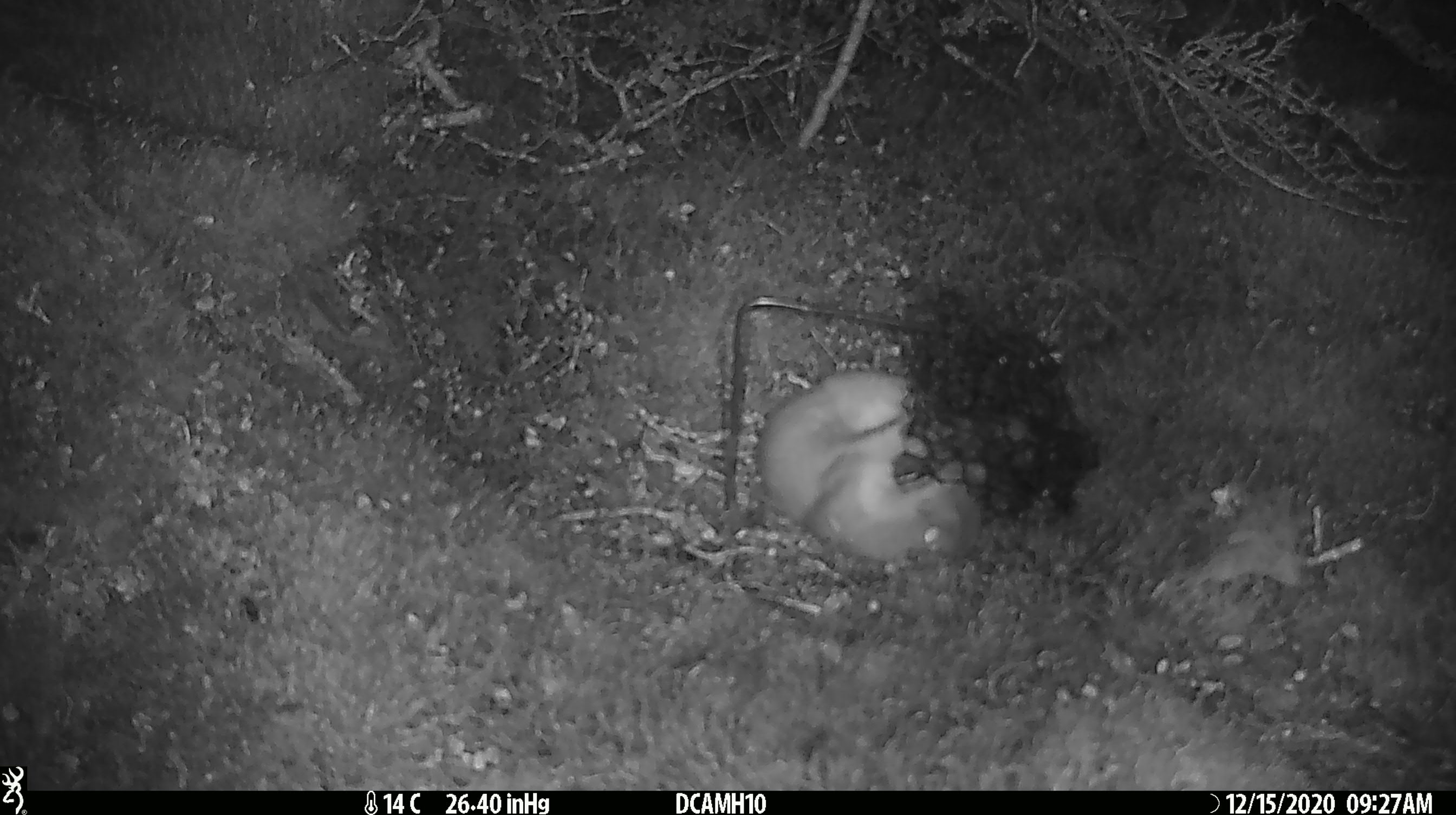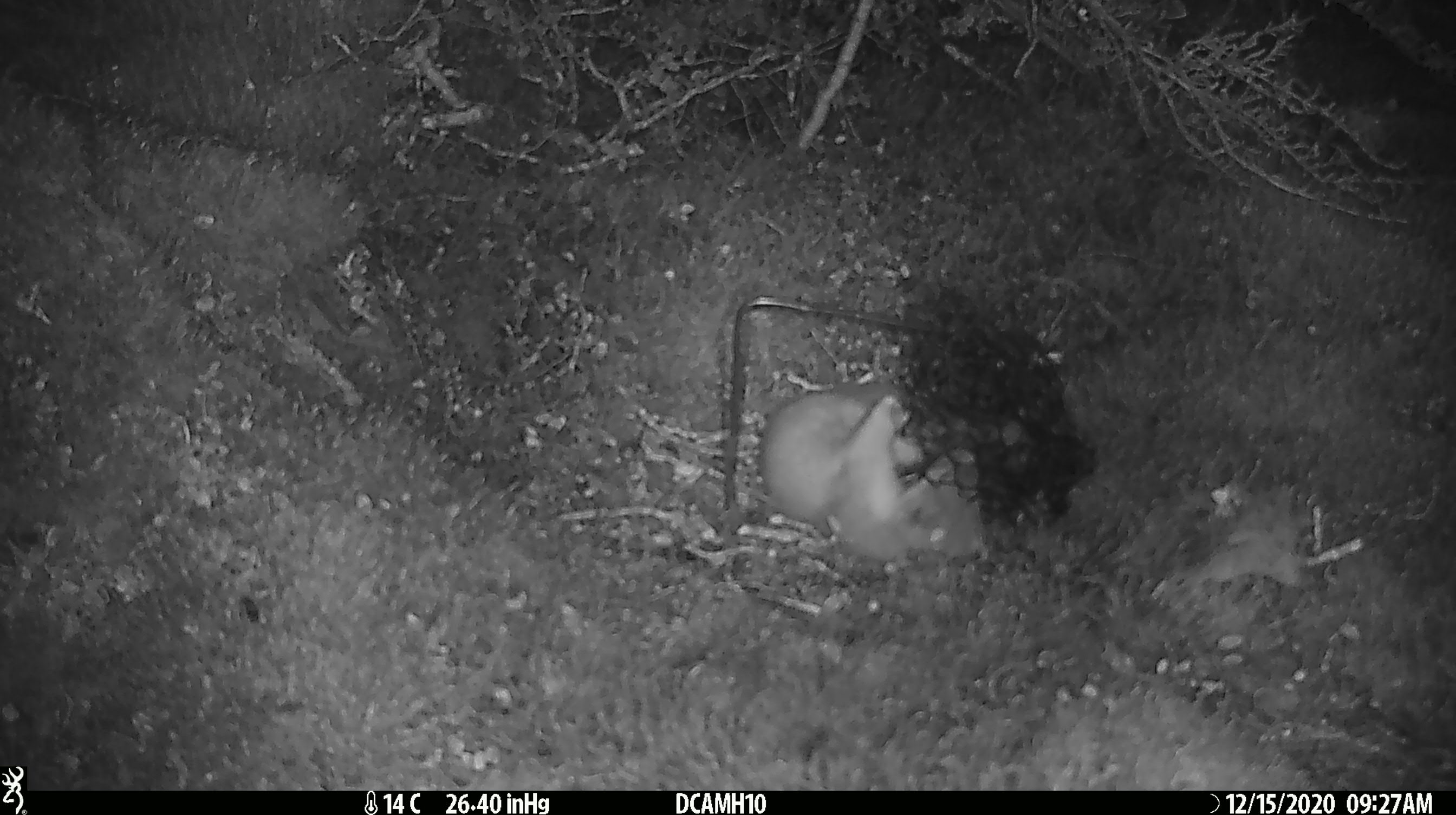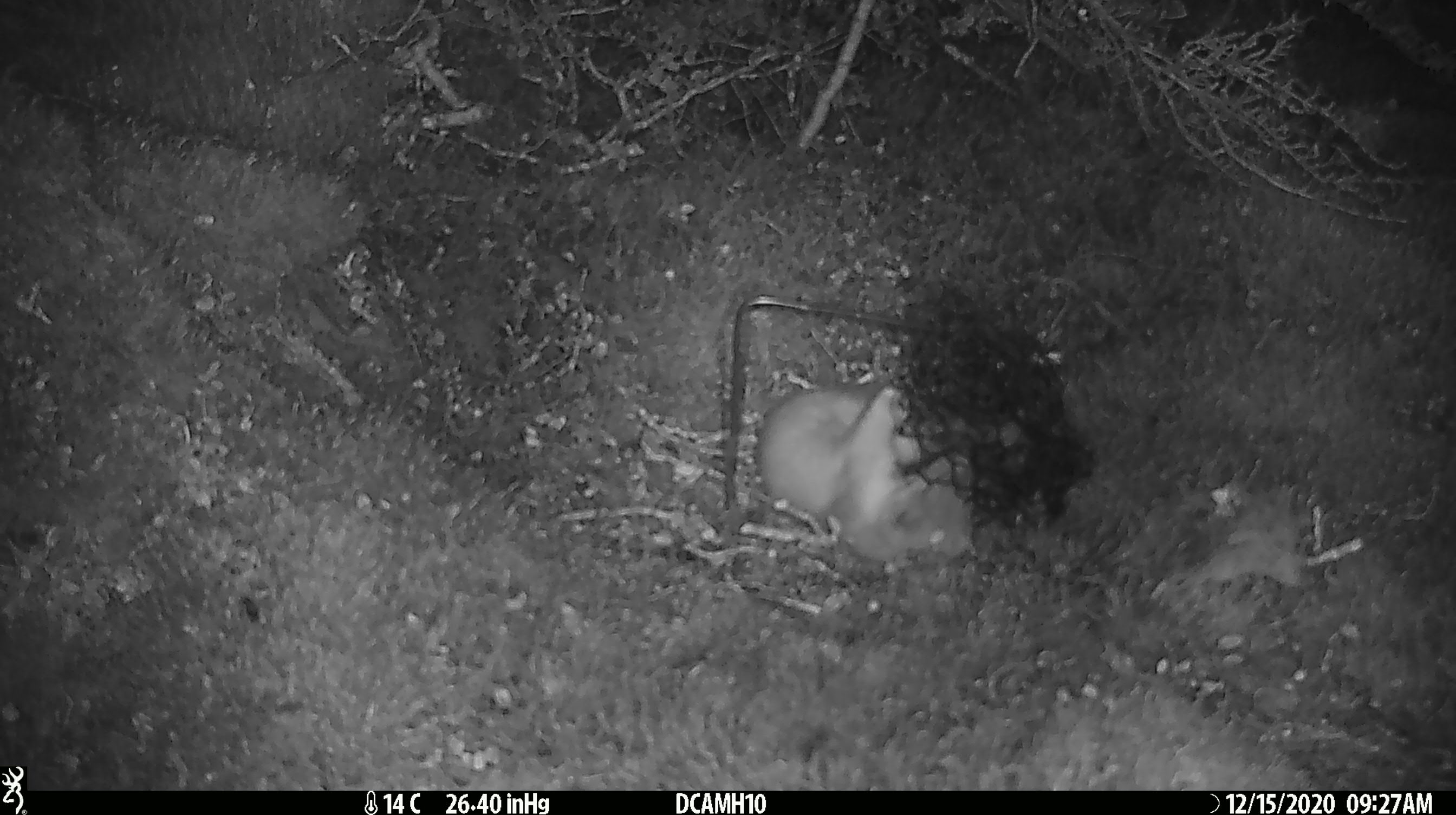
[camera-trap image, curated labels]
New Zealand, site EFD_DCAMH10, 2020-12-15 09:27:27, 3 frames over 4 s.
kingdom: Animalia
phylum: Chordata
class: Mammalia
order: Carnivora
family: Mustelidae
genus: Mustela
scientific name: Mustela erminea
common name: stoat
Stoat (Mustela erminea).